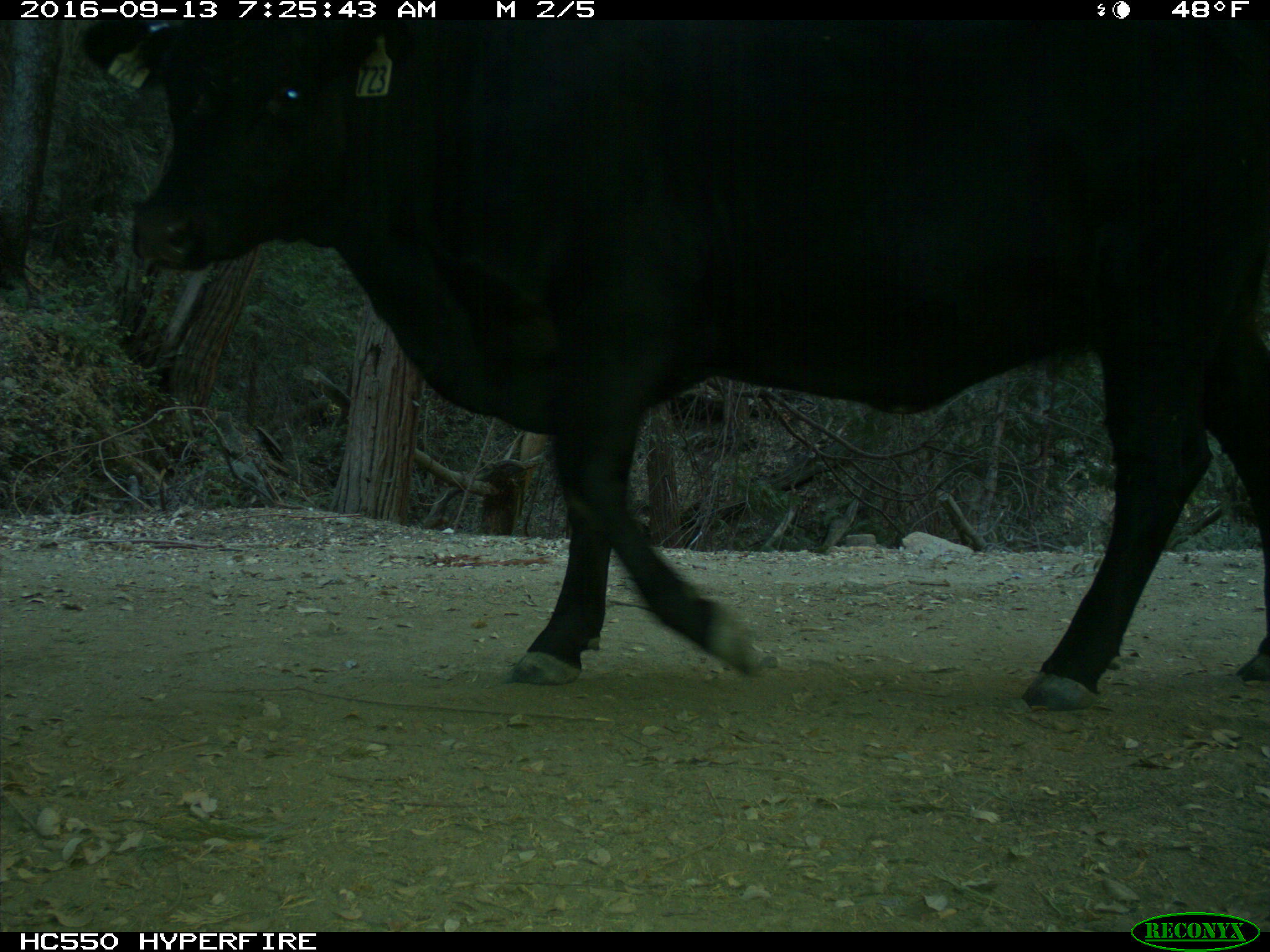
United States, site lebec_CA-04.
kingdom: Animalia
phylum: Chordata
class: Mammalia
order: Artiodactyla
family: Bovidae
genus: Bos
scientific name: Bos taurus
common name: domestic cow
Bos taurus (domestic cow).